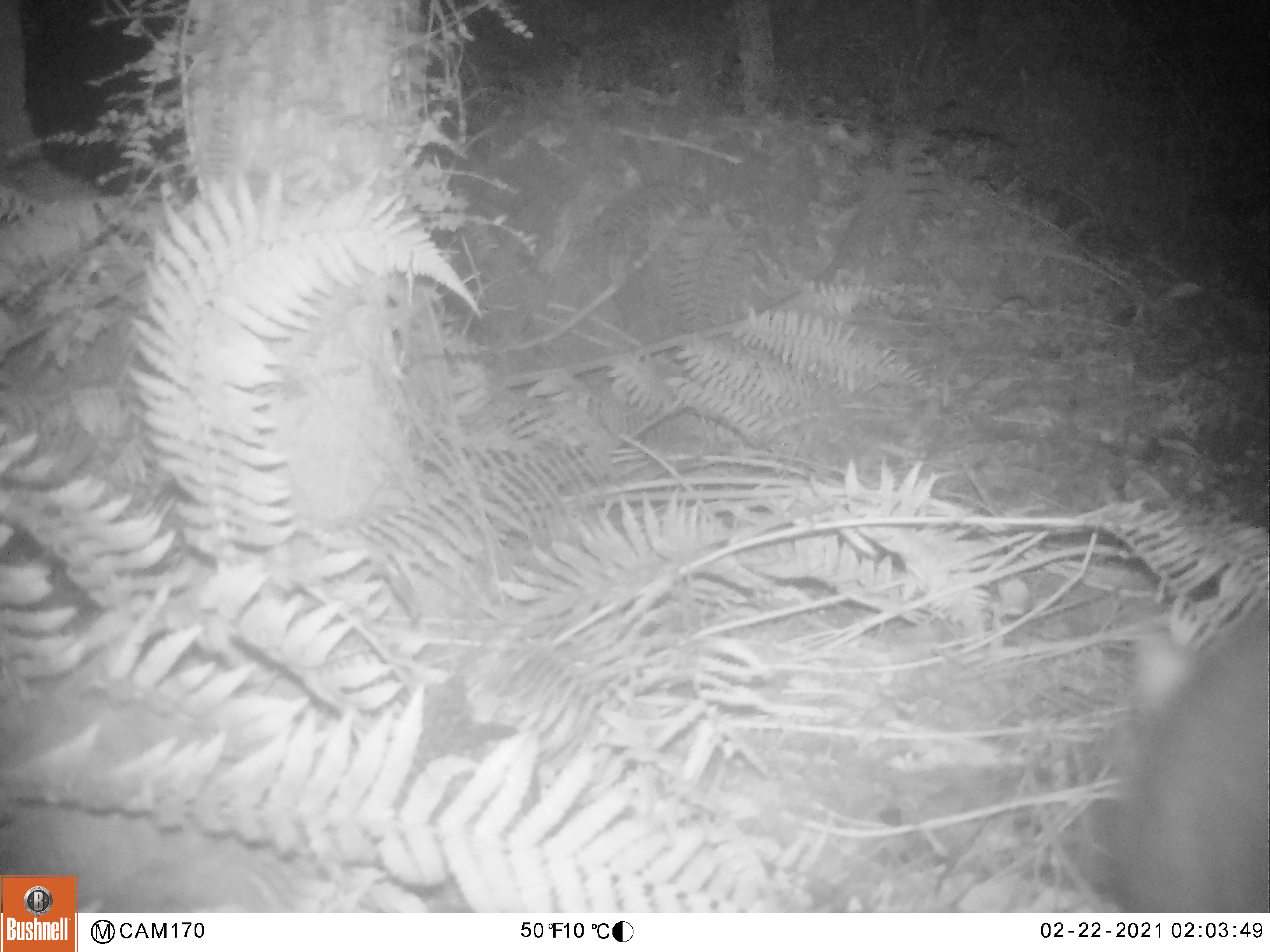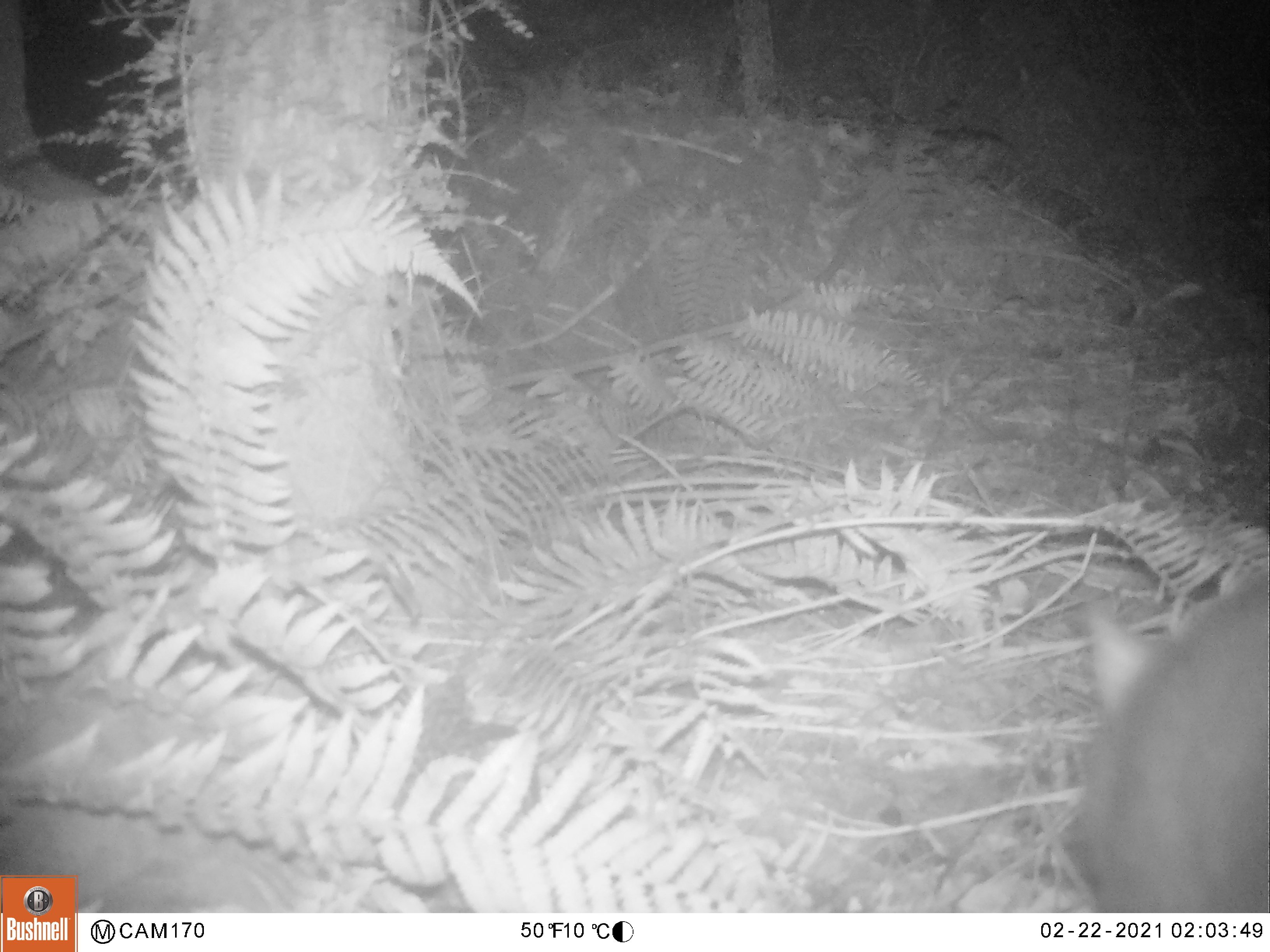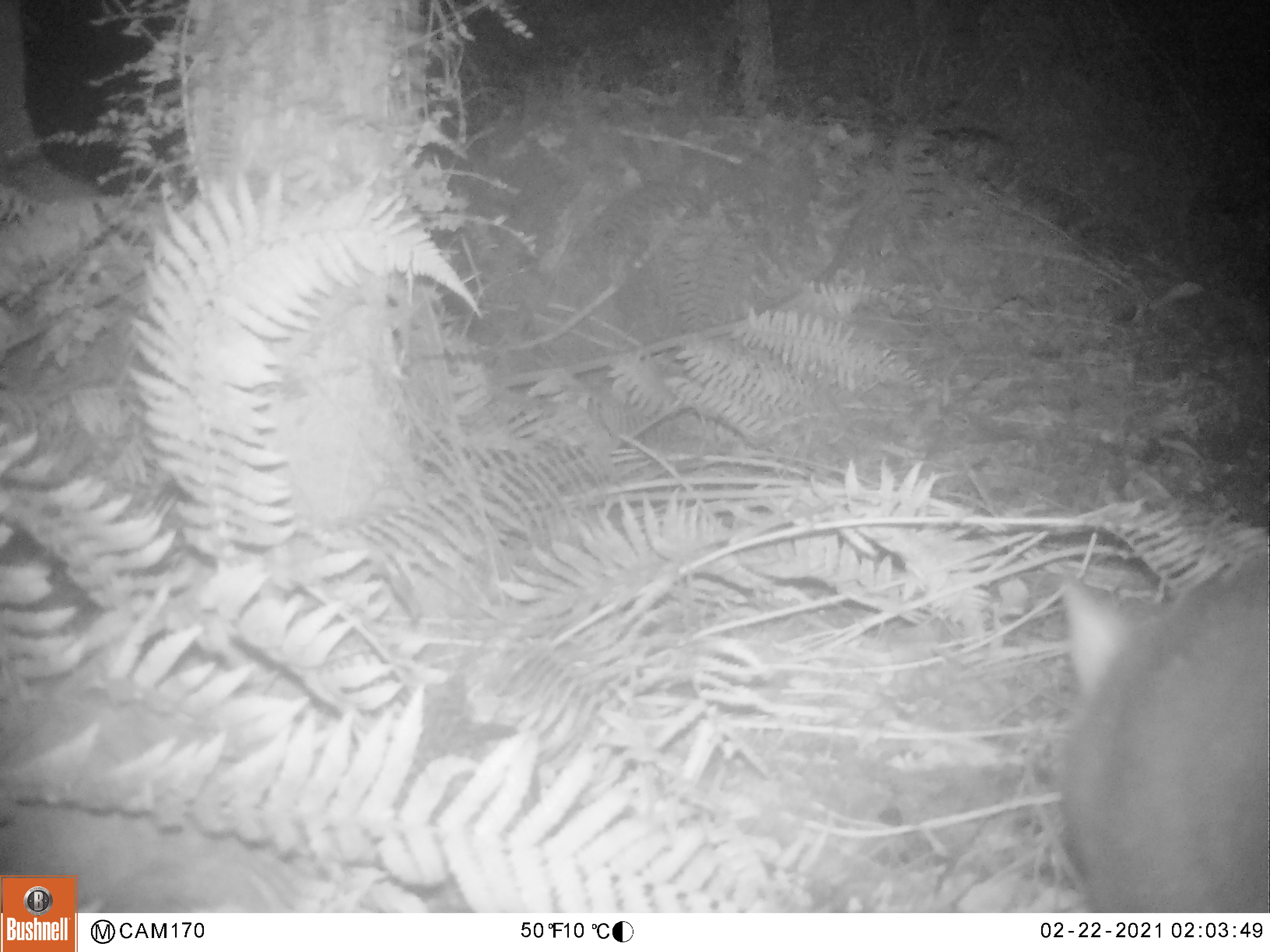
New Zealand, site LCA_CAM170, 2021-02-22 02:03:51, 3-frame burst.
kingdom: Animalia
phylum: Chordata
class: Mammalia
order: Diprotodontia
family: Phalangeridae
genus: Trichosurus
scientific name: Trichosurus vulpecula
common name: common brushtail possum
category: possum